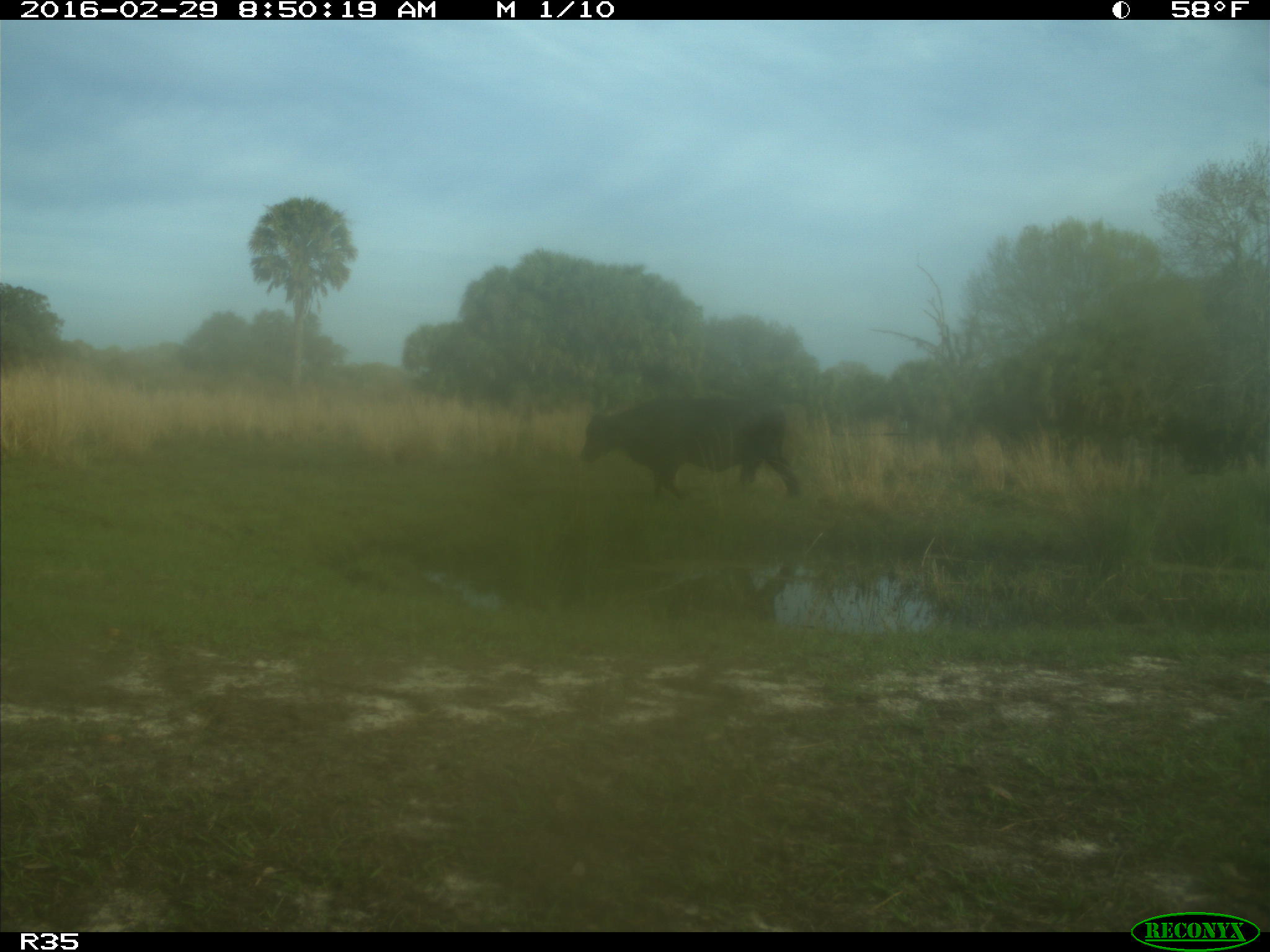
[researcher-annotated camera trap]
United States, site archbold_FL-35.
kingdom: Animalia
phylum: Chordata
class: Mammalia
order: Artiodactyla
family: Bovidae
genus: Bos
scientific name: Bos taurus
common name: domestic cow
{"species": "Bos taurus (domestic cow)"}